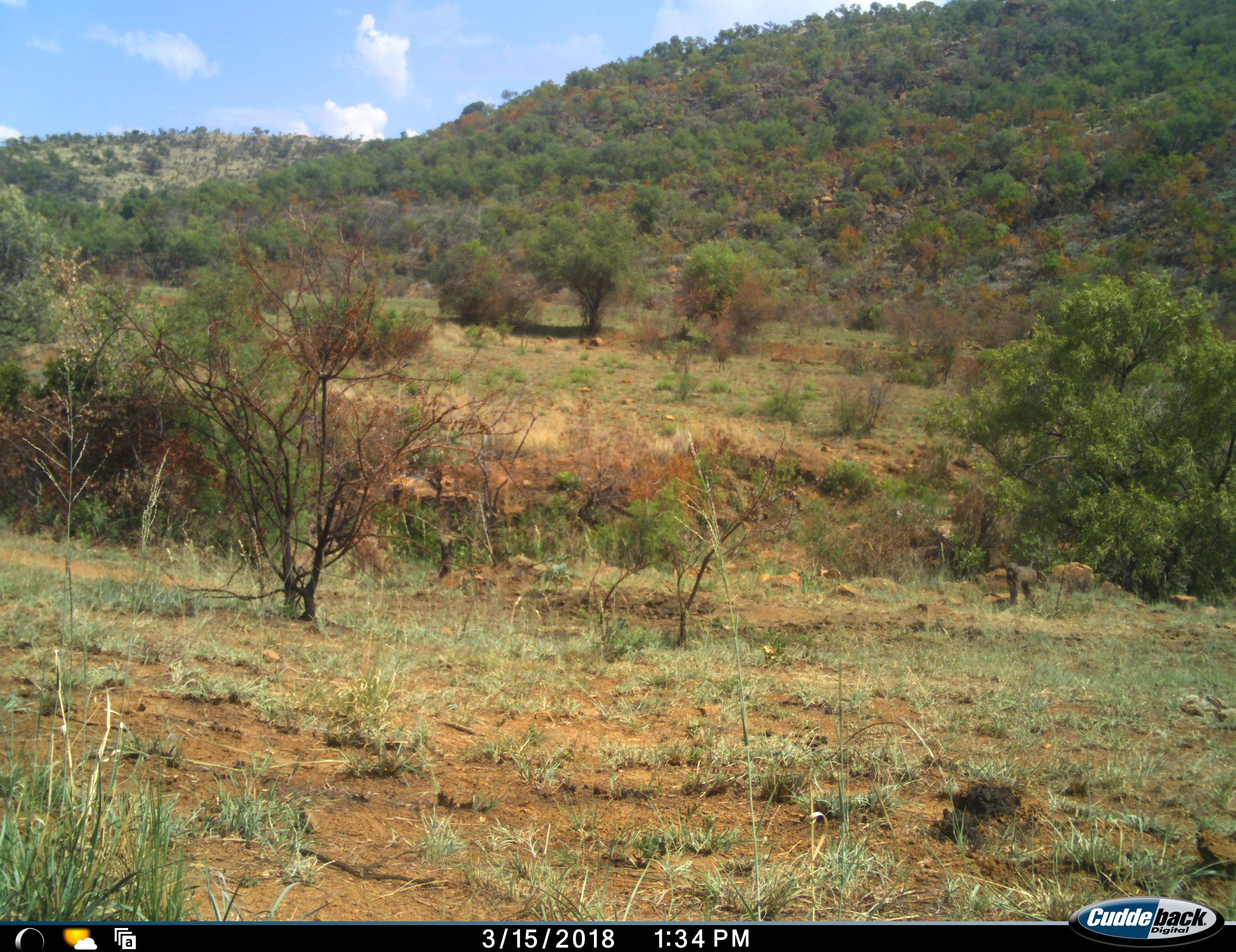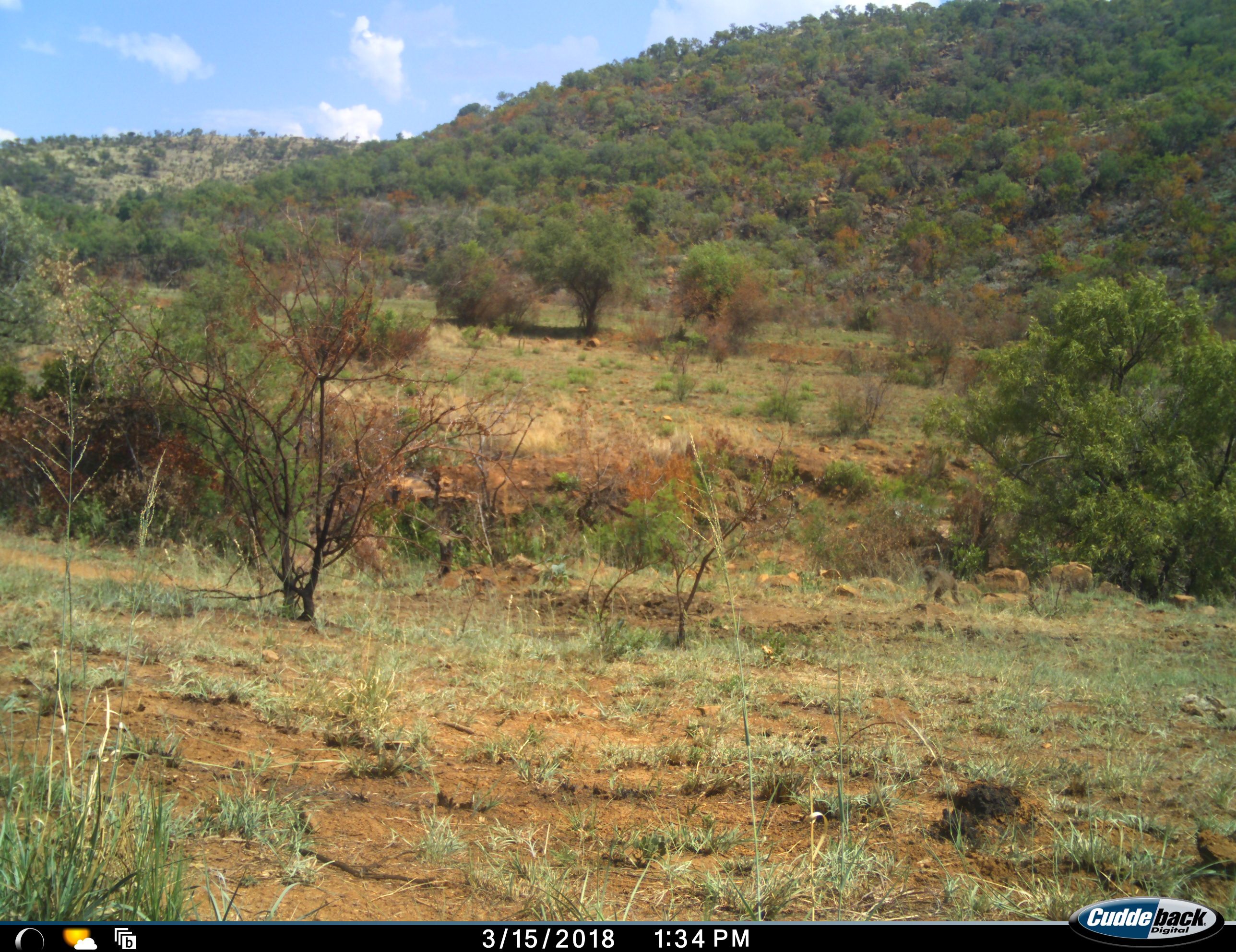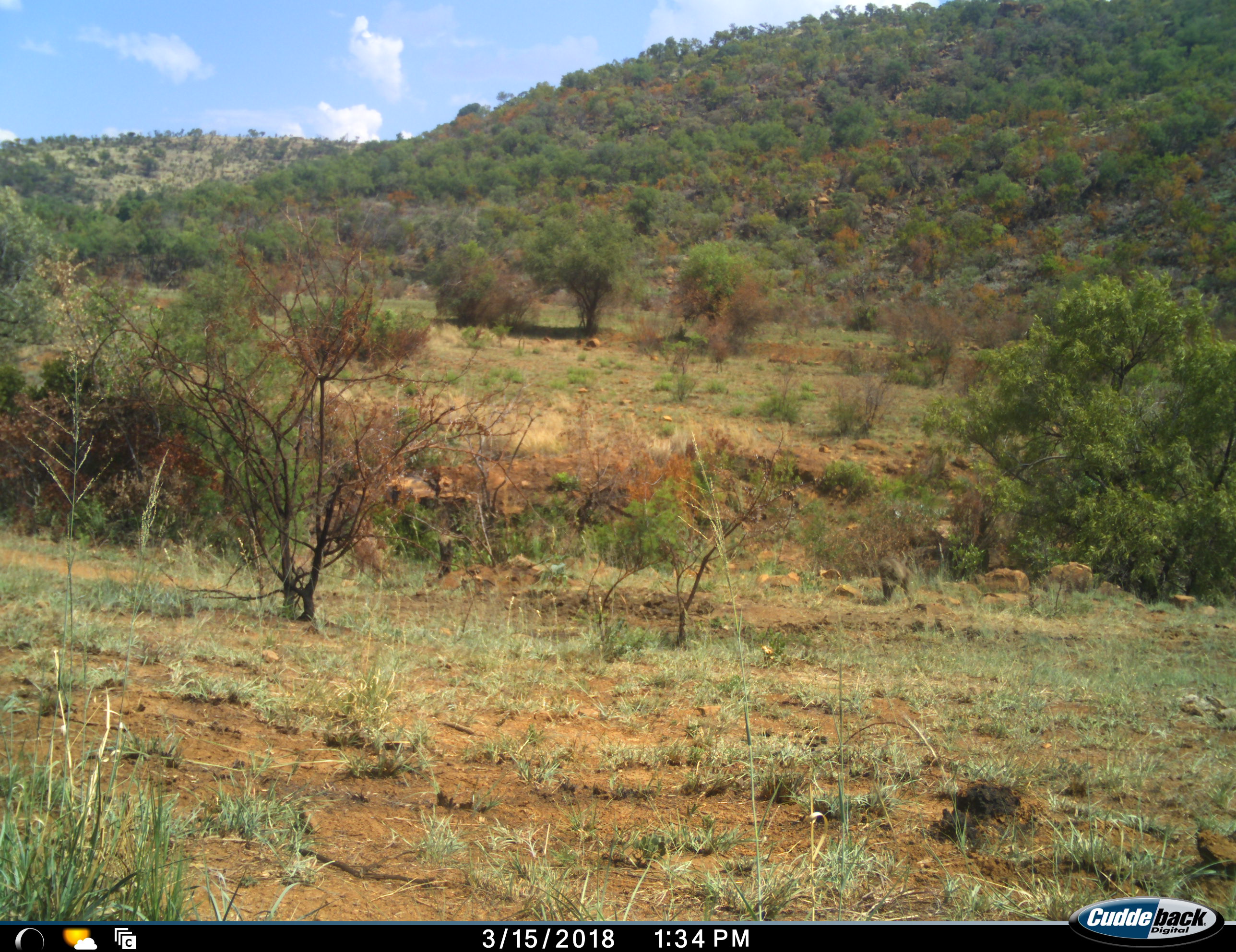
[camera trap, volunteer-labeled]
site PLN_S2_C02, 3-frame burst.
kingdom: Animalia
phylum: Chordata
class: Mammalia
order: Primates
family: Cercopithecidae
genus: Papio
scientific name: Papio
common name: baboon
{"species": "baboon (Papio)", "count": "1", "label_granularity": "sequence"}